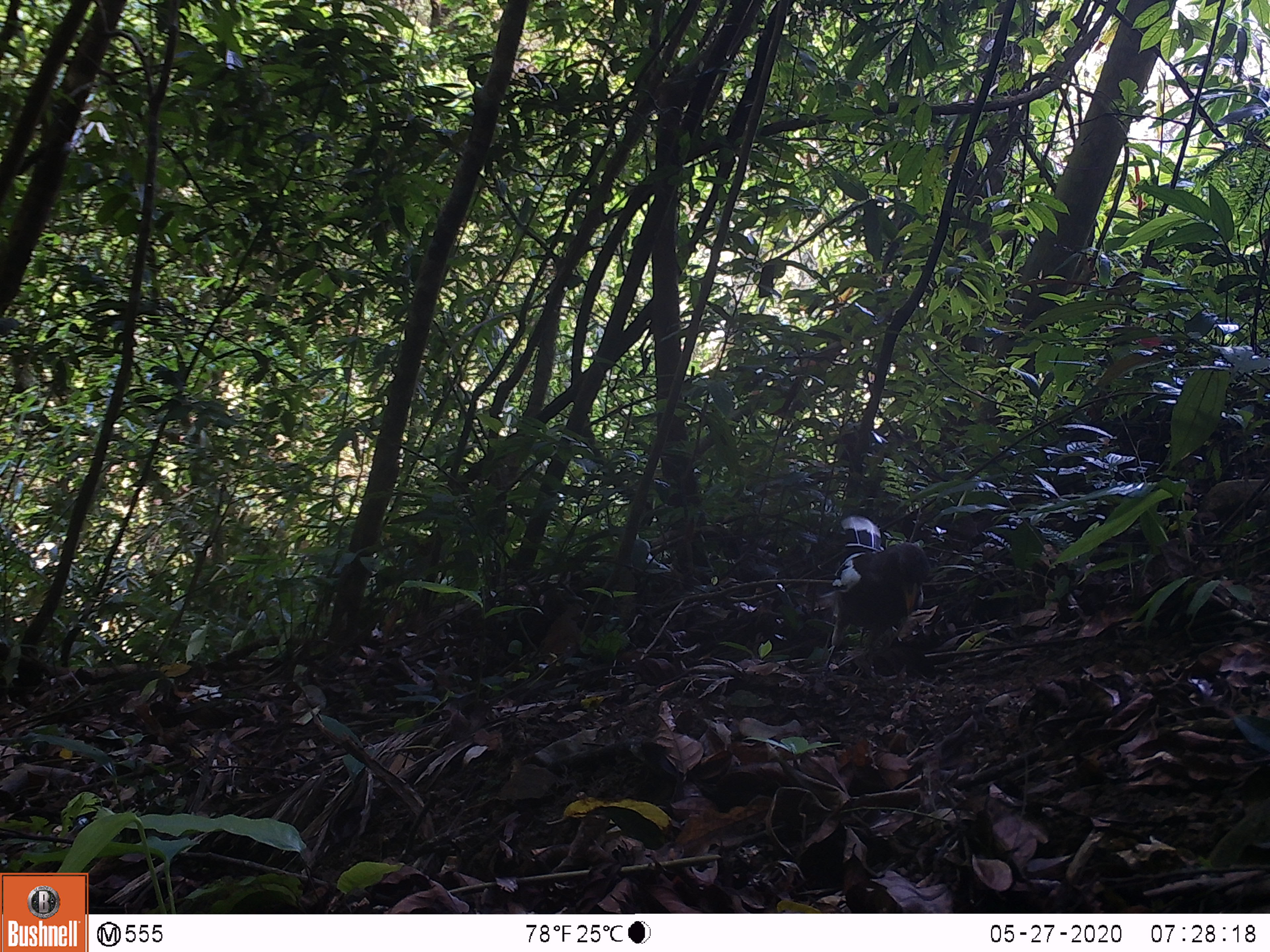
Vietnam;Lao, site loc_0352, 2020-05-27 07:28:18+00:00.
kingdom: Animalia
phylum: Chordata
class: Aves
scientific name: Aves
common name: bird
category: unidentified bird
Unidentified bird (bird) (Aves). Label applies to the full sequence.